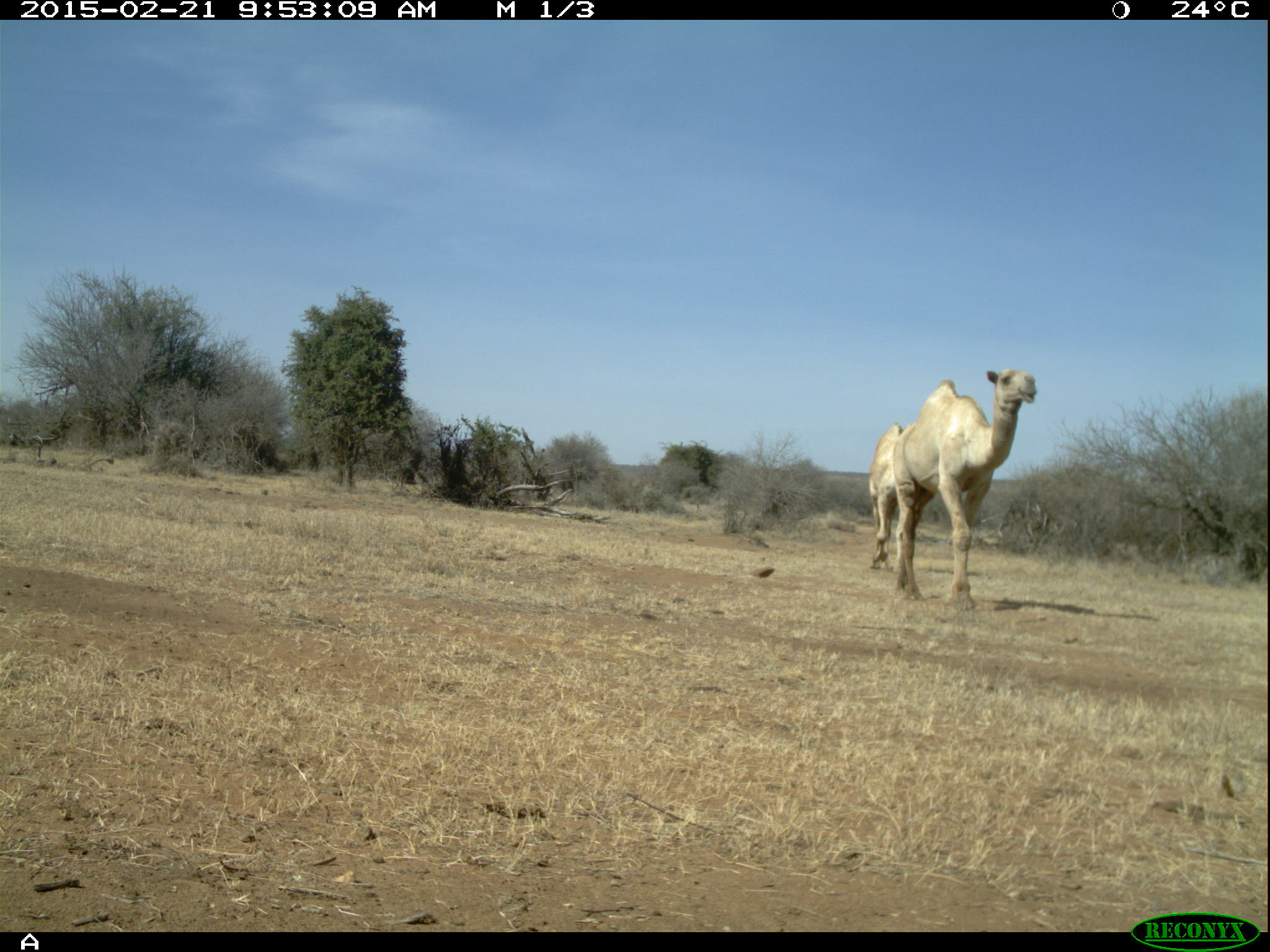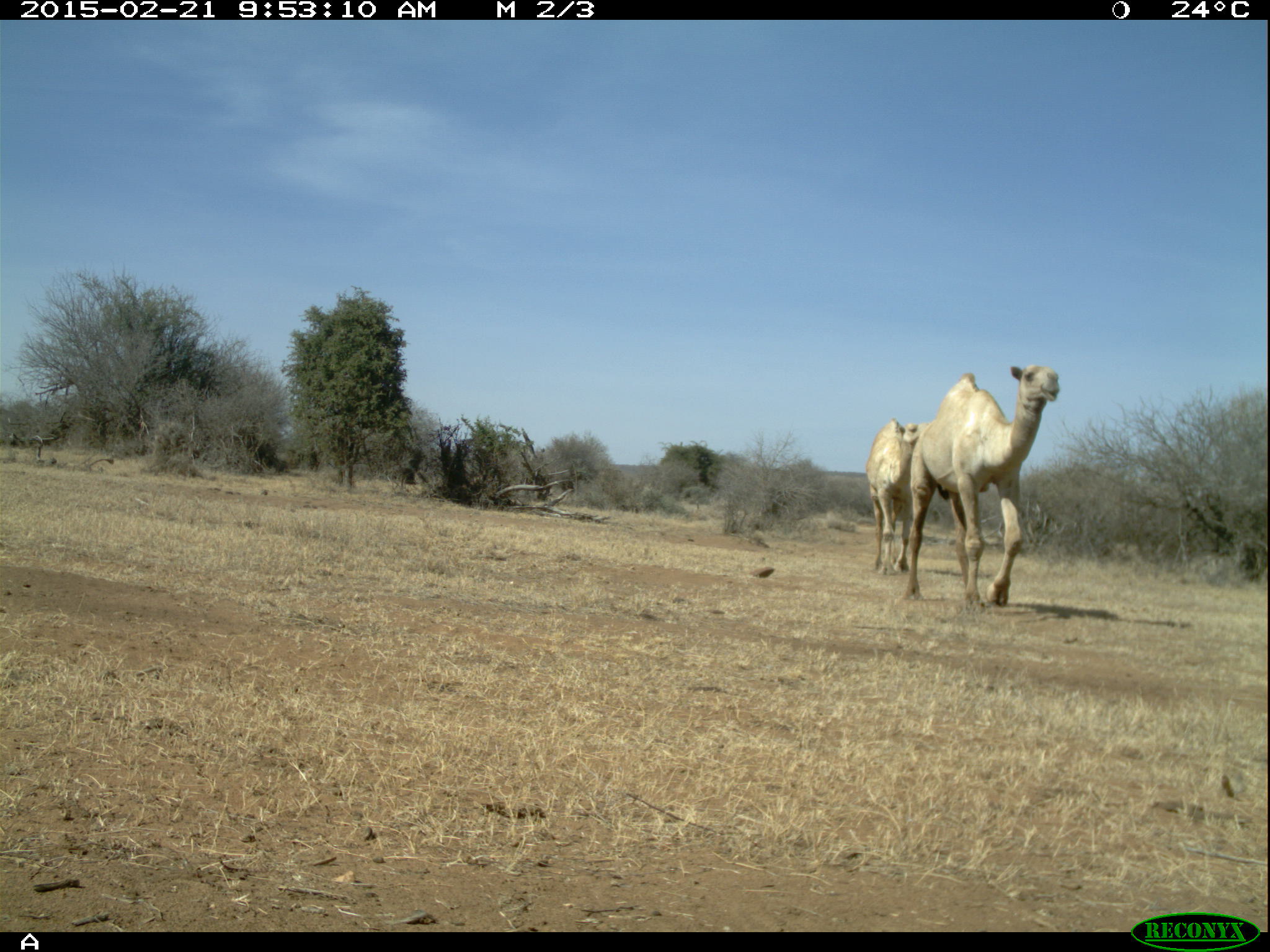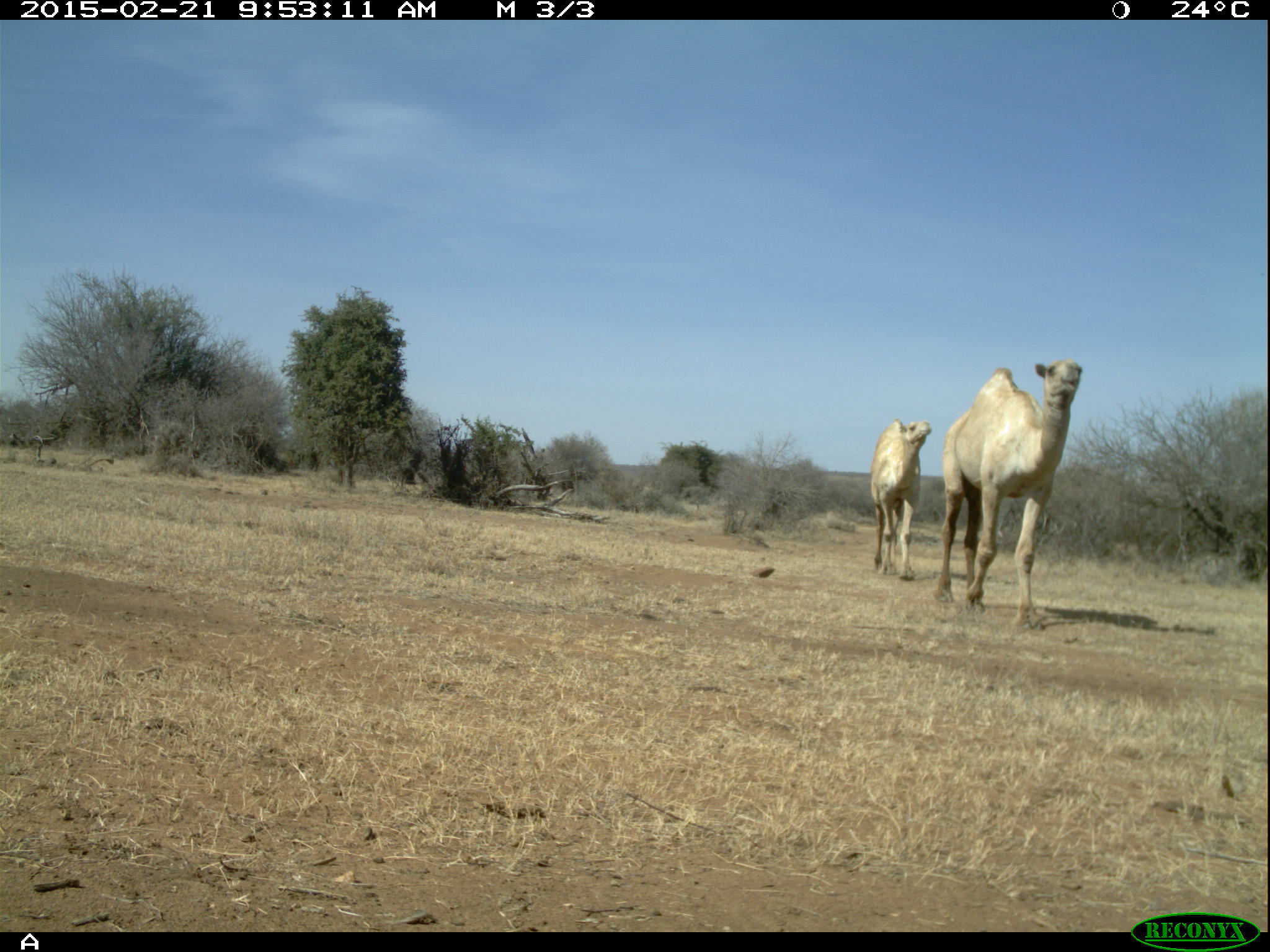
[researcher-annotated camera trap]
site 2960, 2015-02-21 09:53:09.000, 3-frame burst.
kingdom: Animalia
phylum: Chordata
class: Mammalia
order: Artiodactyla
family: Camelidae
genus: Camelus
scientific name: Camelus dromedarius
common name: dromedary camel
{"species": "Camelus dromedarius (dromedary camel)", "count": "2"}